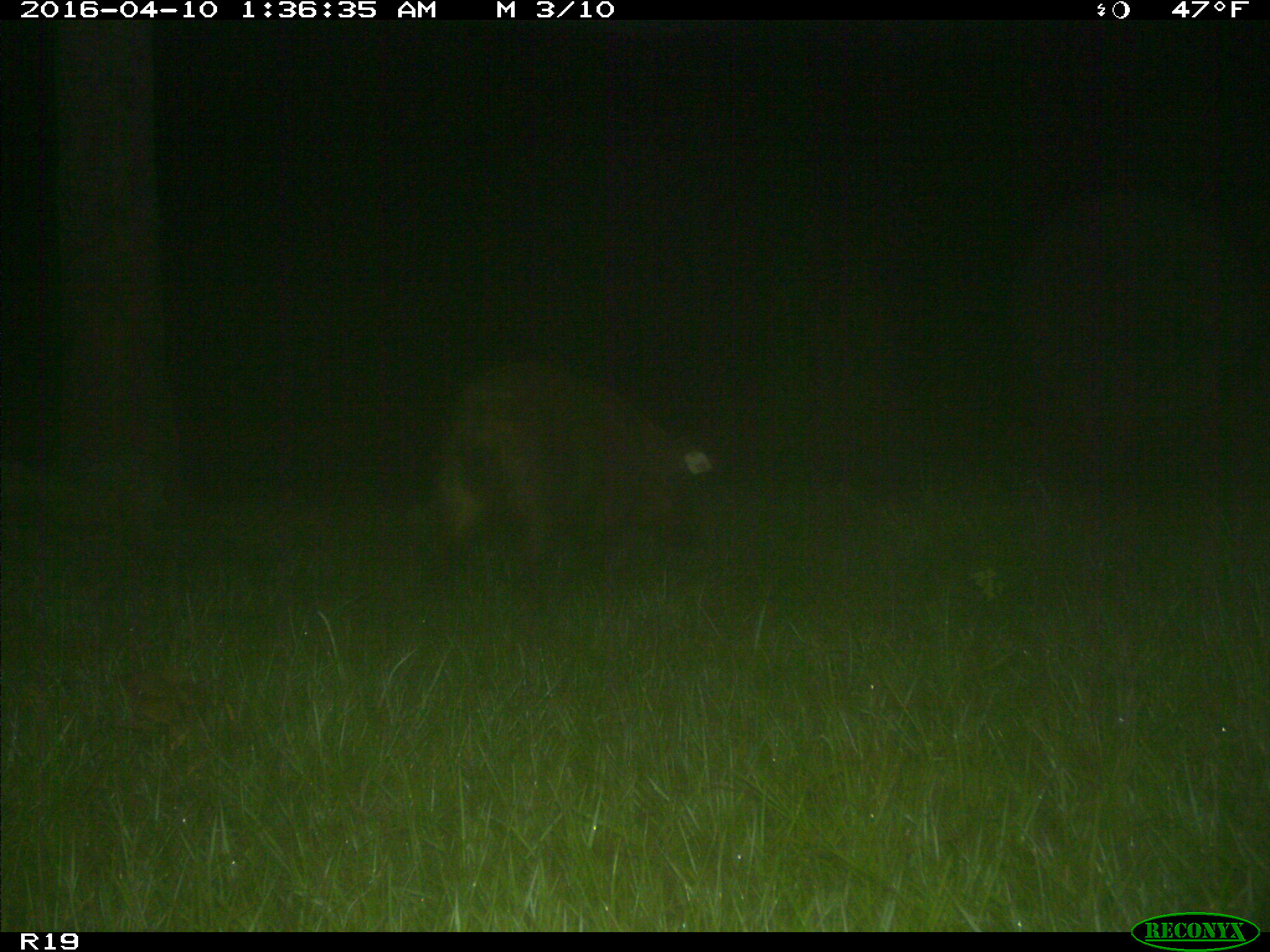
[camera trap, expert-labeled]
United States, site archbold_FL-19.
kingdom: Animalia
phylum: Chordata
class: Mammalia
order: Artiodactyla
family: Suidae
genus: Sus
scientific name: Sus scrofa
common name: wild boar